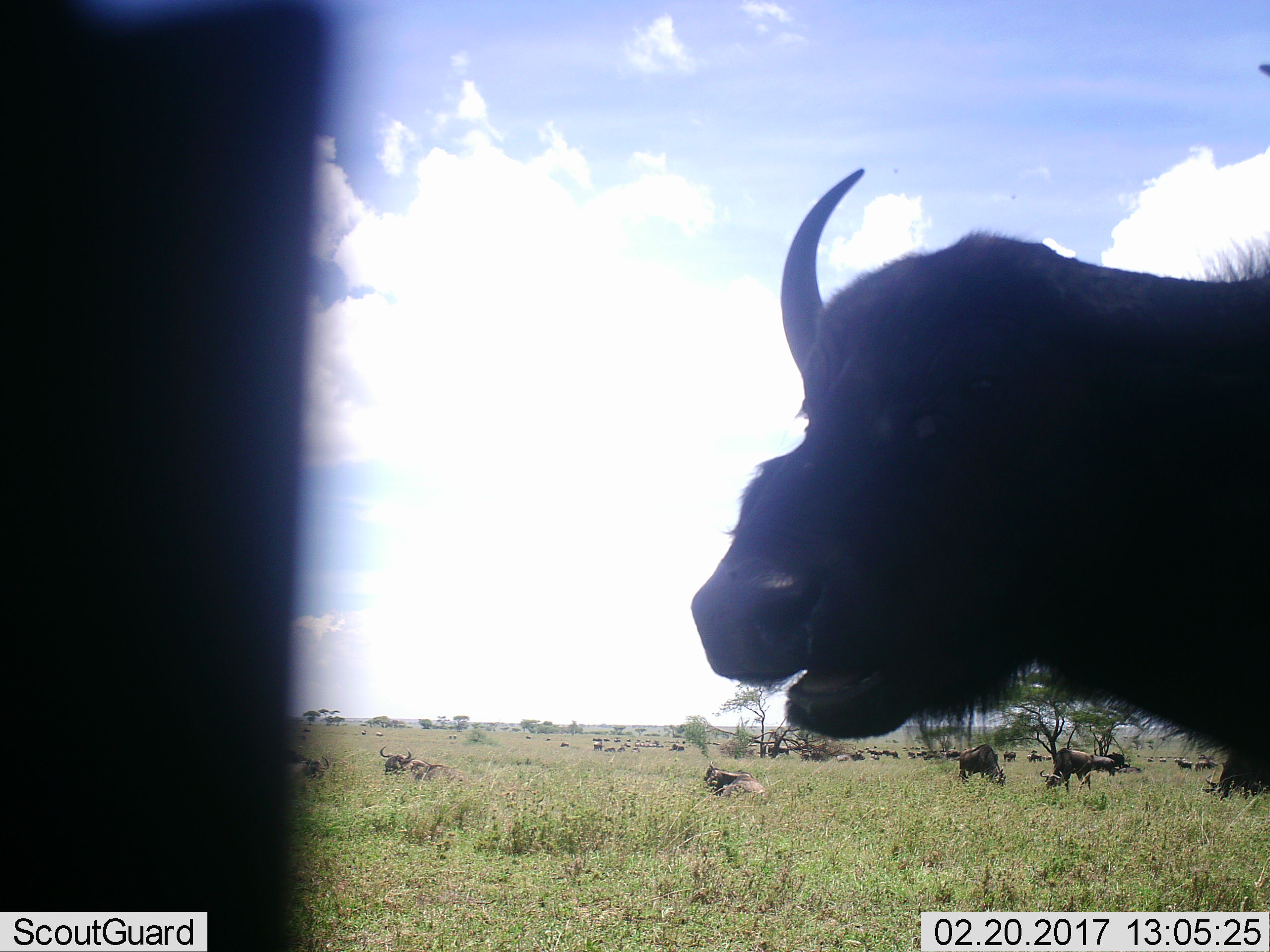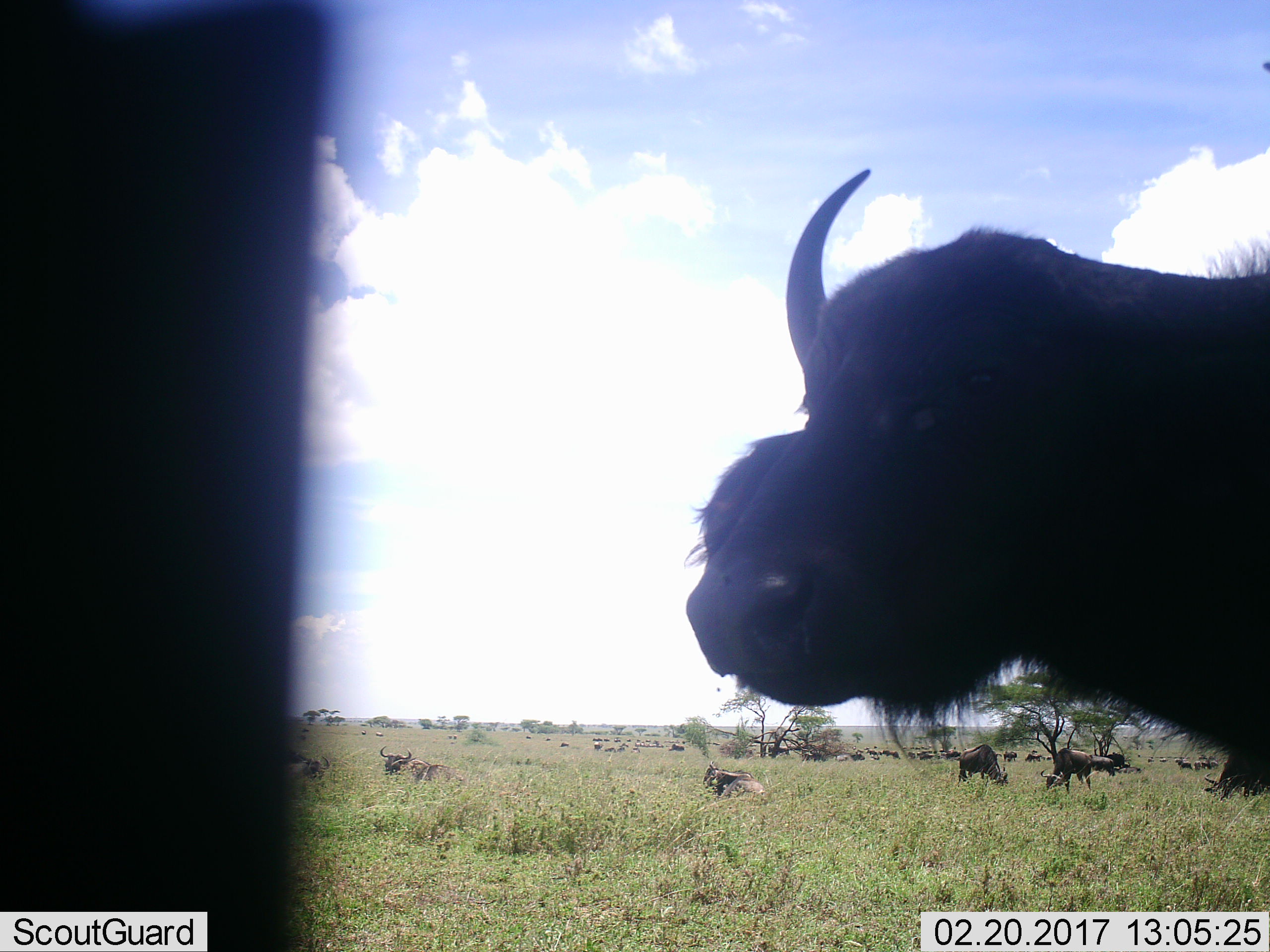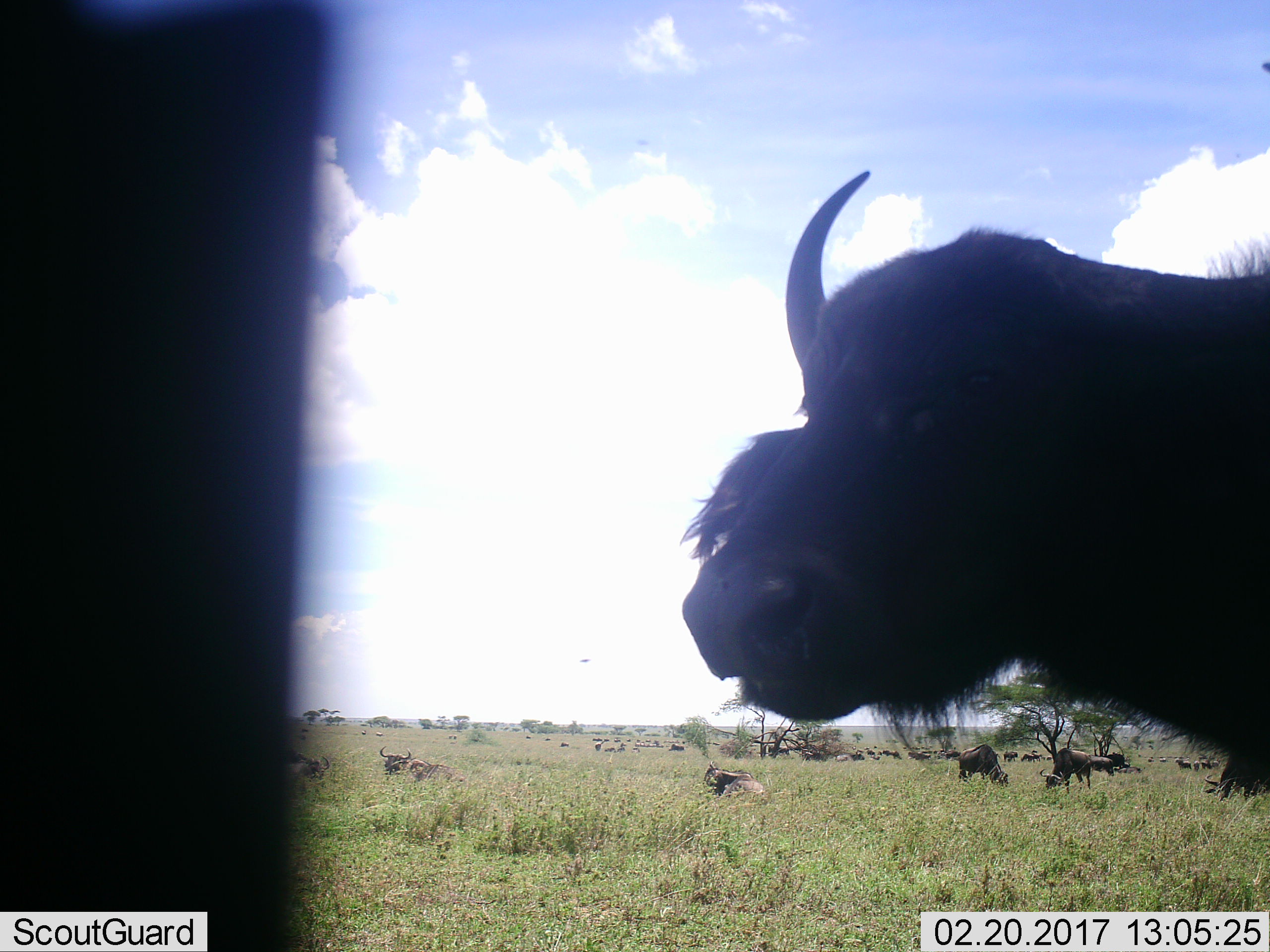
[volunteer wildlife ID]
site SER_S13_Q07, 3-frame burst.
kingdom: Animalia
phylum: Chordata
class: Mammalia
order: Artiodactyla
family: Bovidae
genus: Syncerus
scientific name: Syncerus caffer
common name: african buffalo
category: buffalo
Buffalo (african buffalo) (Syncerus caffer), count 3. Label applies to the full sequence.